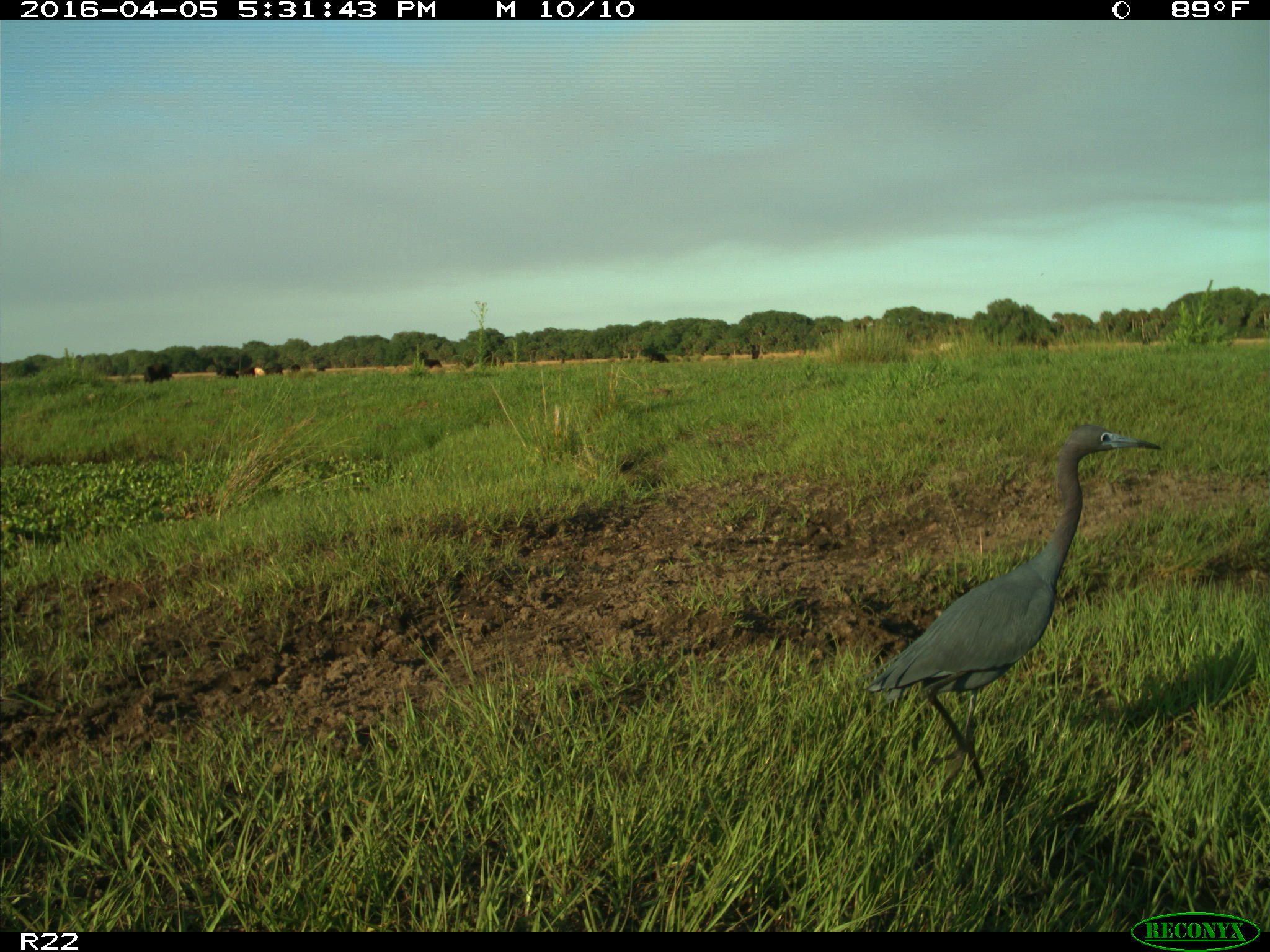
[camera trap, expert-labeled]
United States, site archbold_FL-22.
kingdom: Animalia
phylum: Chordata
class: Aves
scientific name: Aves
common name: birds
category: unidentified bird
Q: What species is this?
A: Unidentified bird (birds) (Aves).